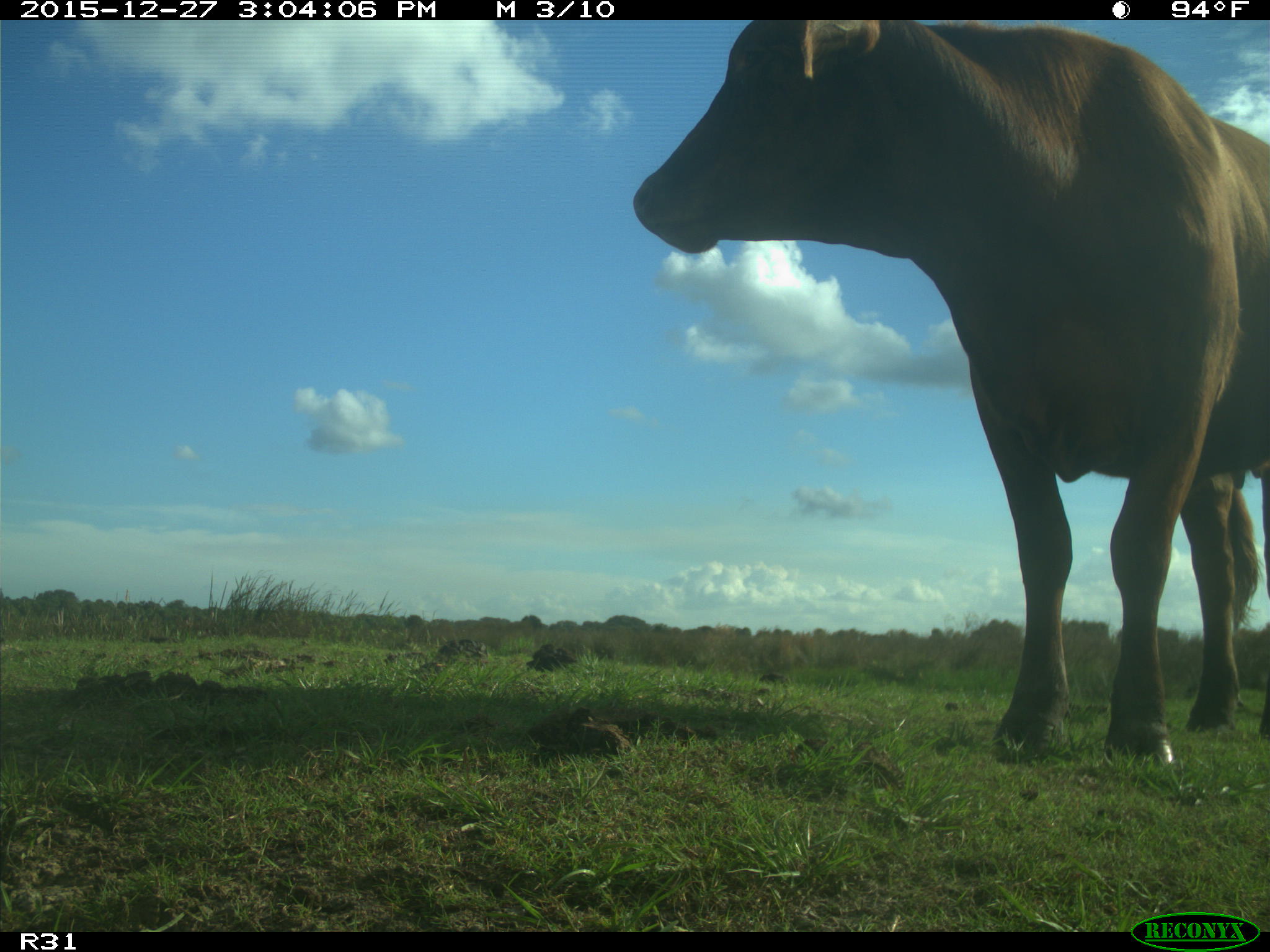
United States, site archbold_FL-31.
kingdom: Animalia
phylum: Chordata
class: Mammalia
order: Artiodactyla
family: Bovidae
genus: Bos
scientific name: Bos taurus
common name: domestic cow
Bos taurus (domestic cow).